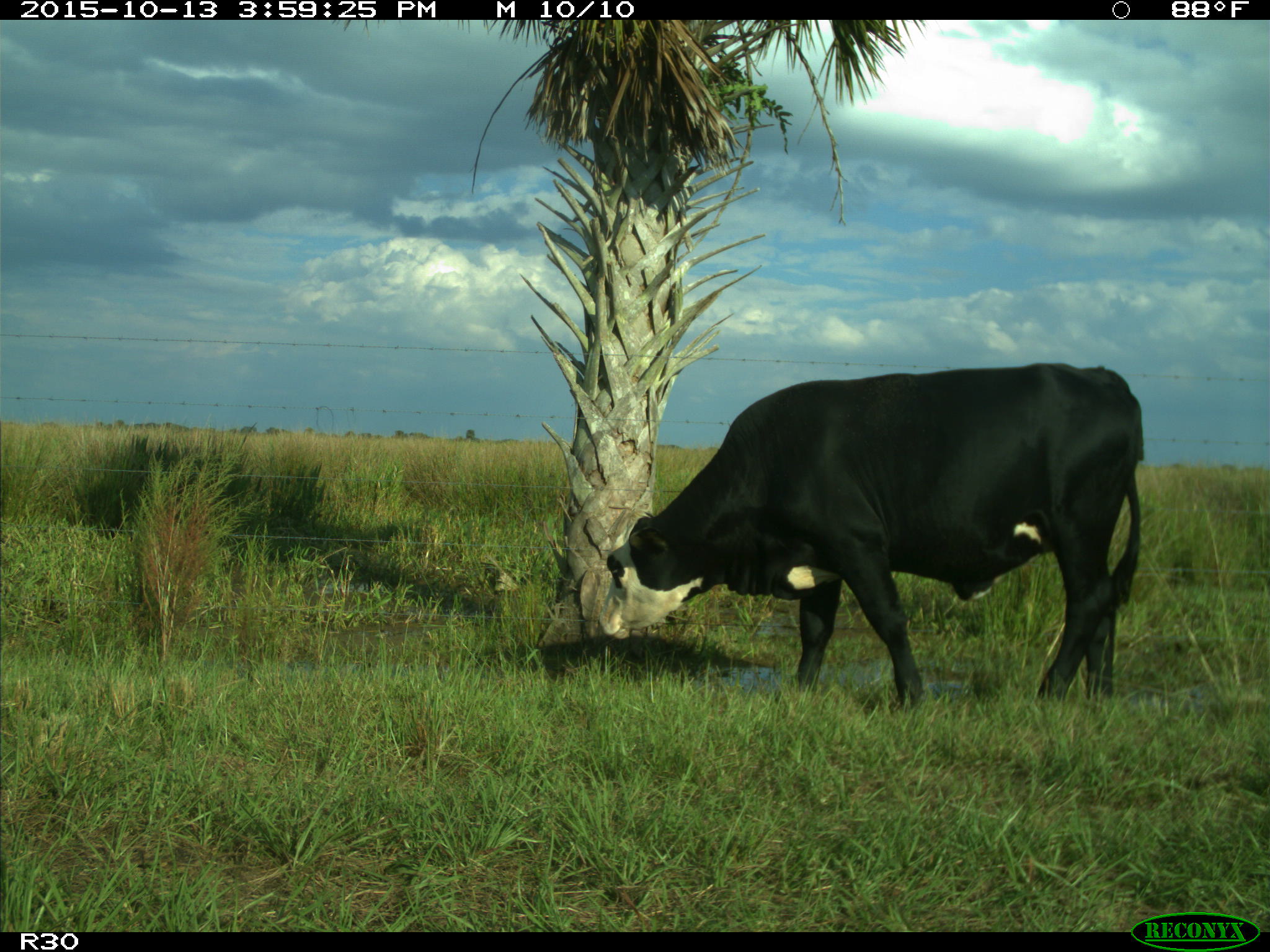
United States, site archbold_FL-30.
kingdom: Animalia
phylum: Chordata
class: Mammalia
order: Artiodactyla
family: Bovidae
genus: Bos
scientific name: Bos taurus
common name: domestic cow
Bos taurus (domestic cow).